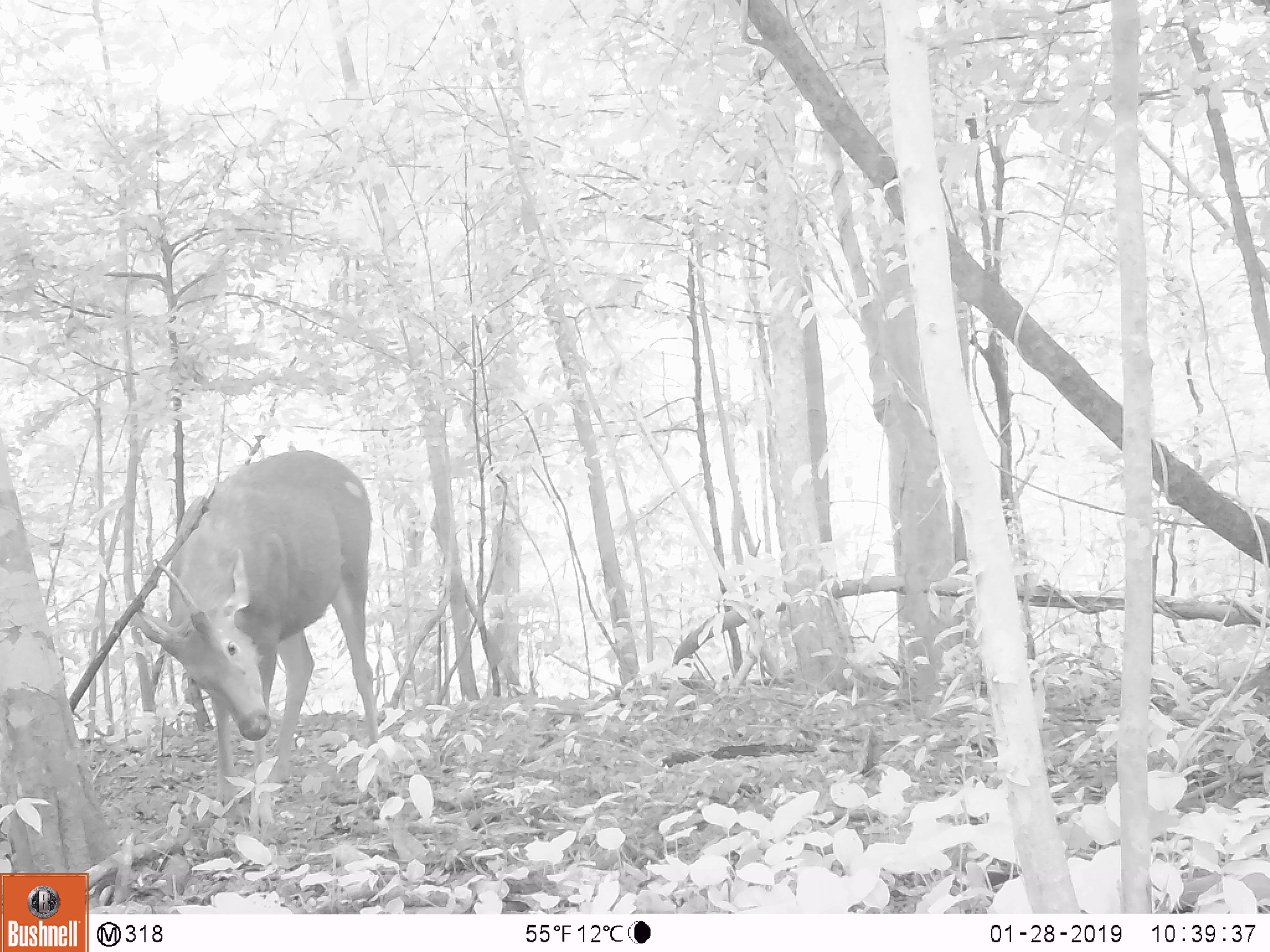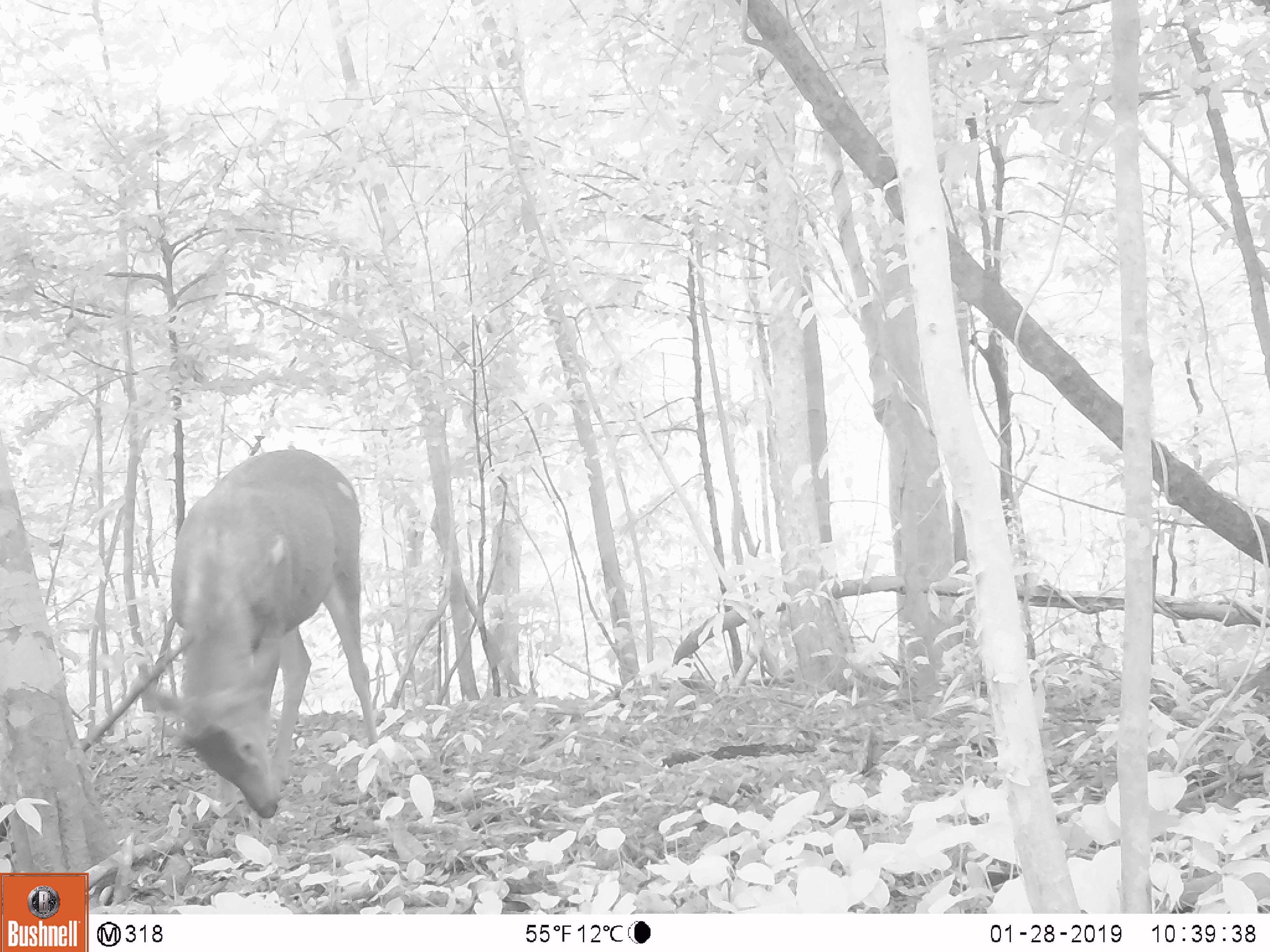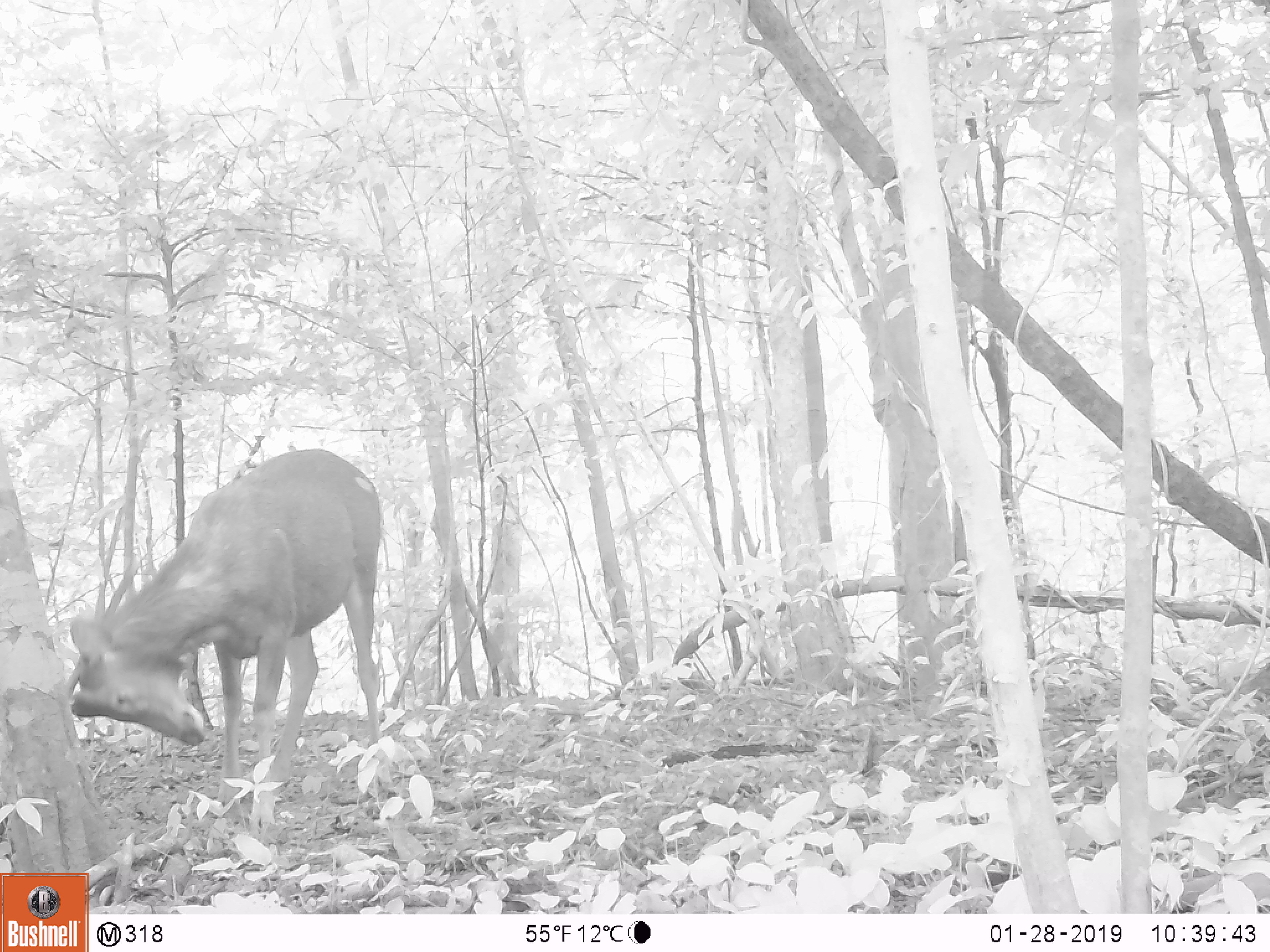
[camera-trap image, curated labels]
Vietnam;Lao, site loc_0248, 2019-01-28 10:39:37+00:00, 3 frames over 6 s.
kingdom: Animalia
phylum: Chordata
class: Mammalia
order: Artiodactyla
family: Cervidae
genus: Rusa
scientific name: Rusa unicolor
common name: sambar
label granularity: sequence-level